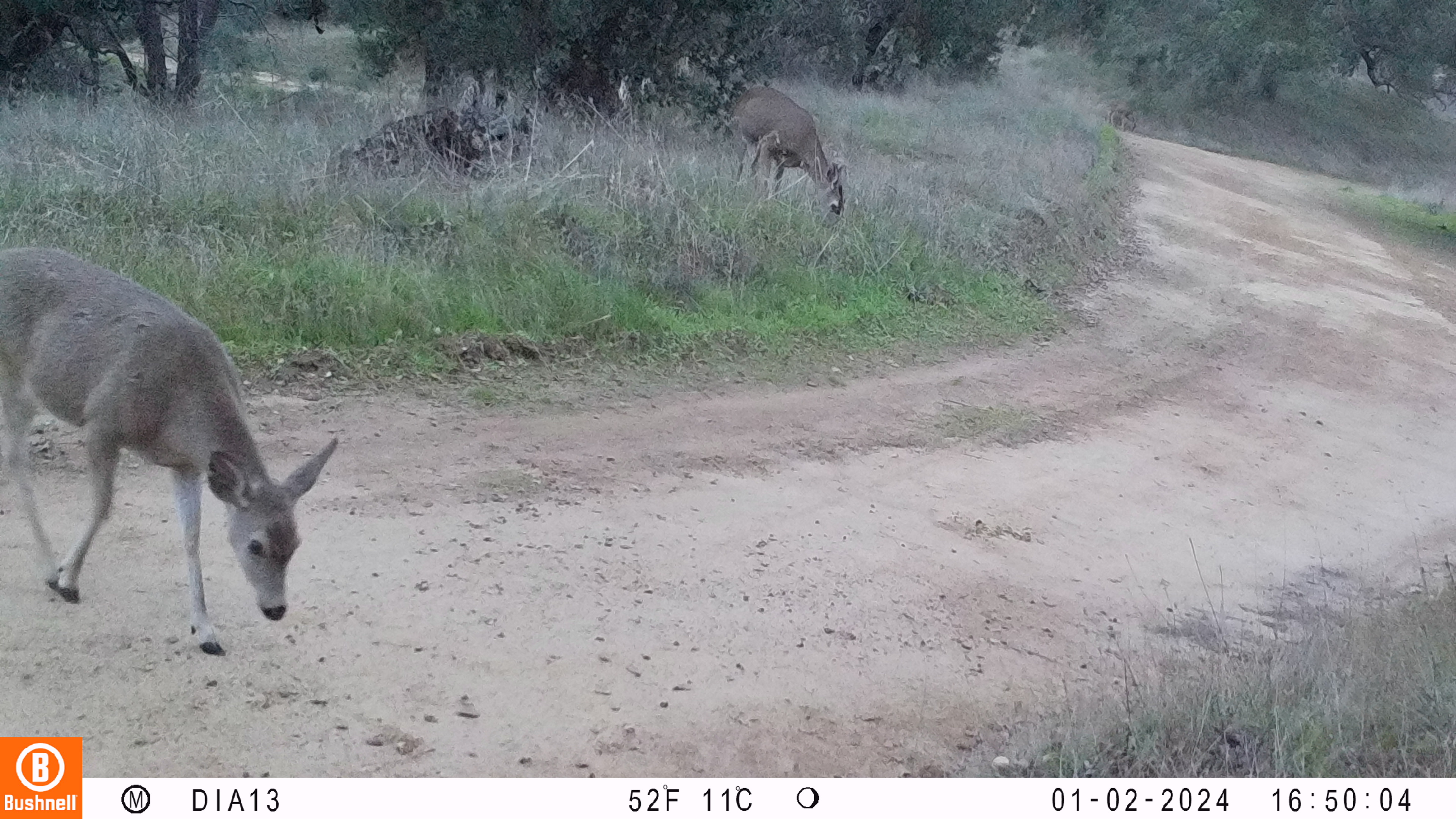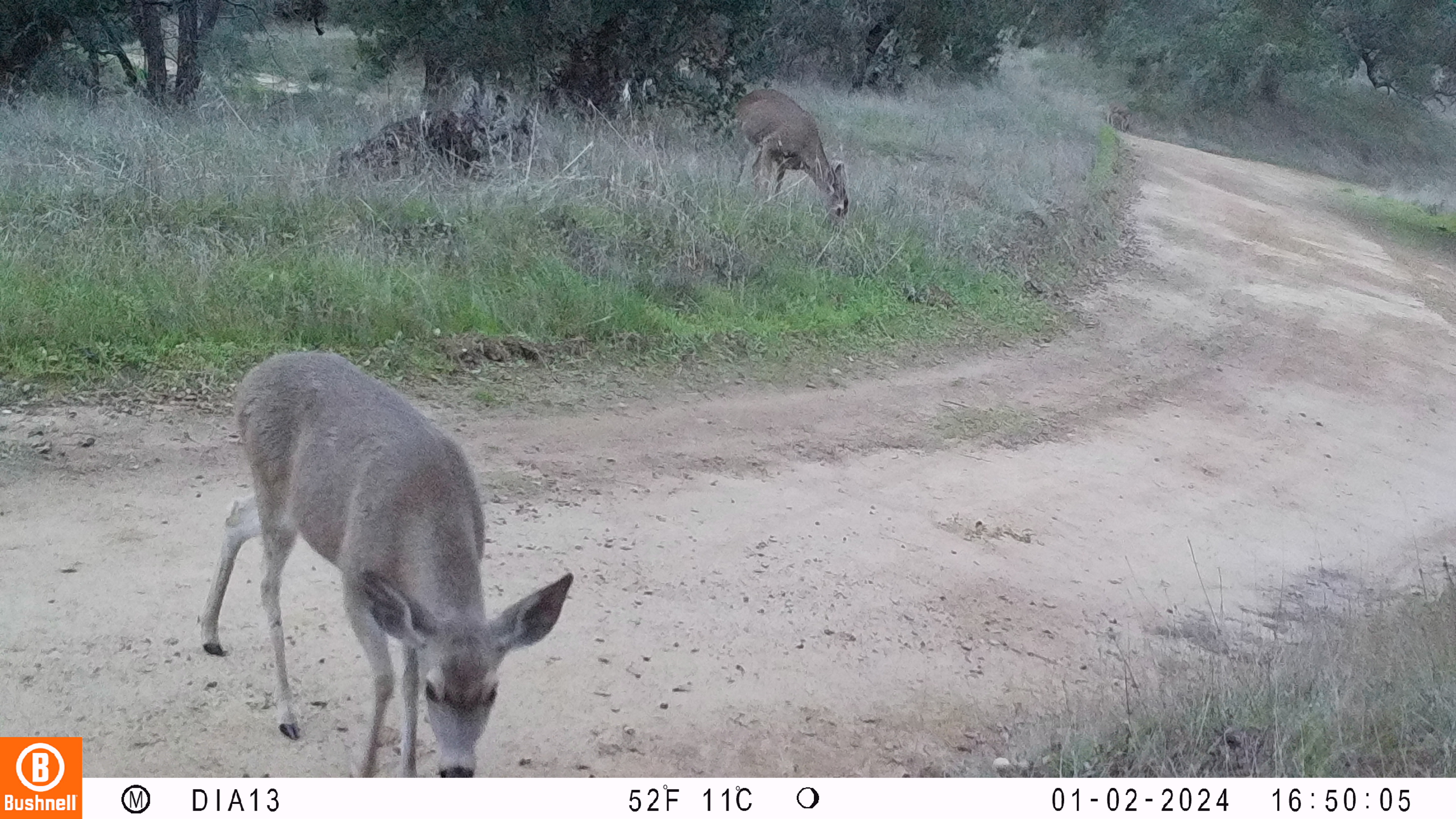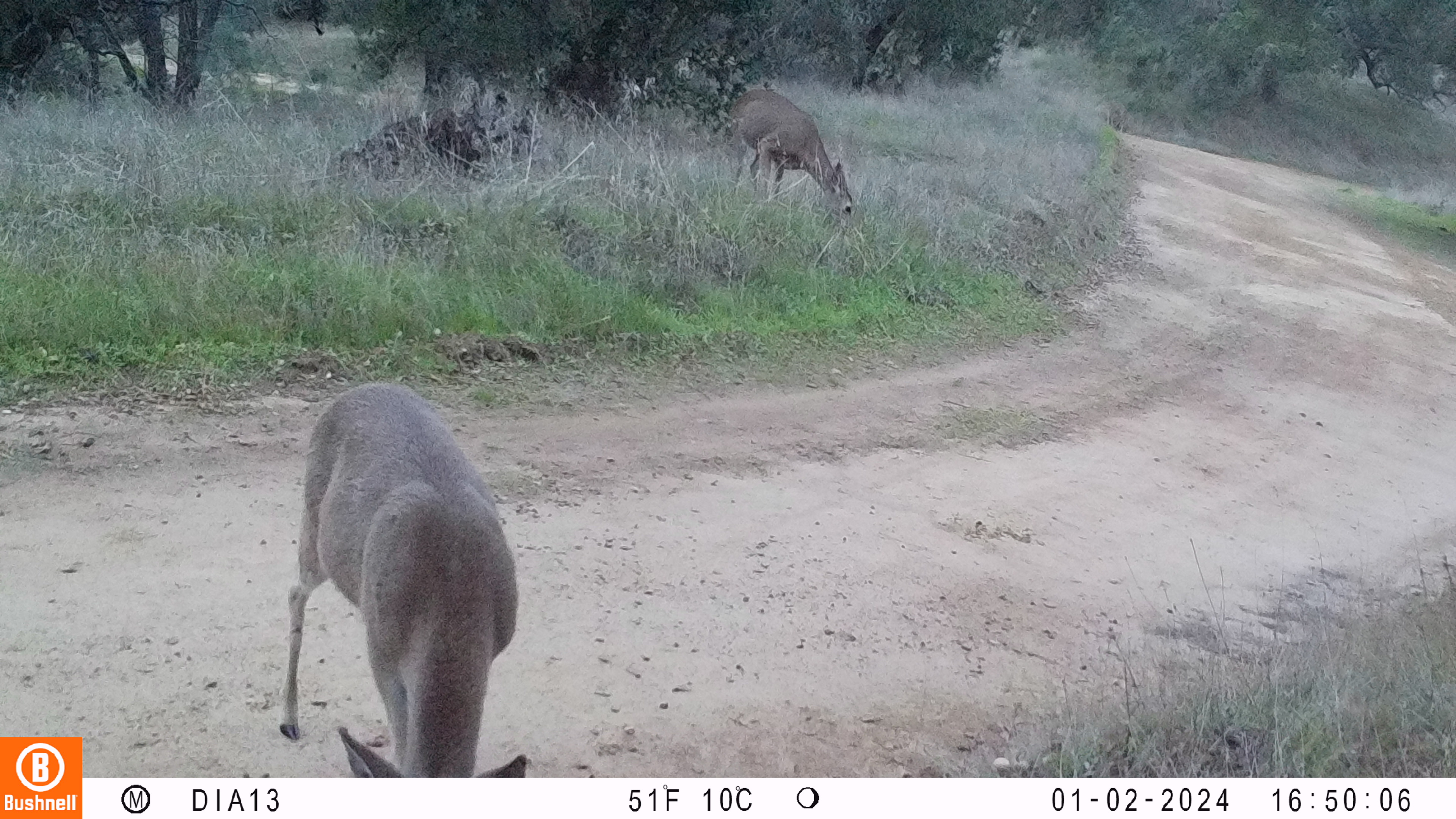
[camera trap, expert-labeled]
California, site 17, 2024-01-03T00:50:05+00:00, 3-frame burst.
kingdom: Animalia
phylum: Chordata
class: Mammalia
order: Artiodactyla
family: Cervidae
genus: Odocoileus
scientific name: Odocoileus hemionus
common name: mule deer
Mule deer (Odocoileus hemionus).